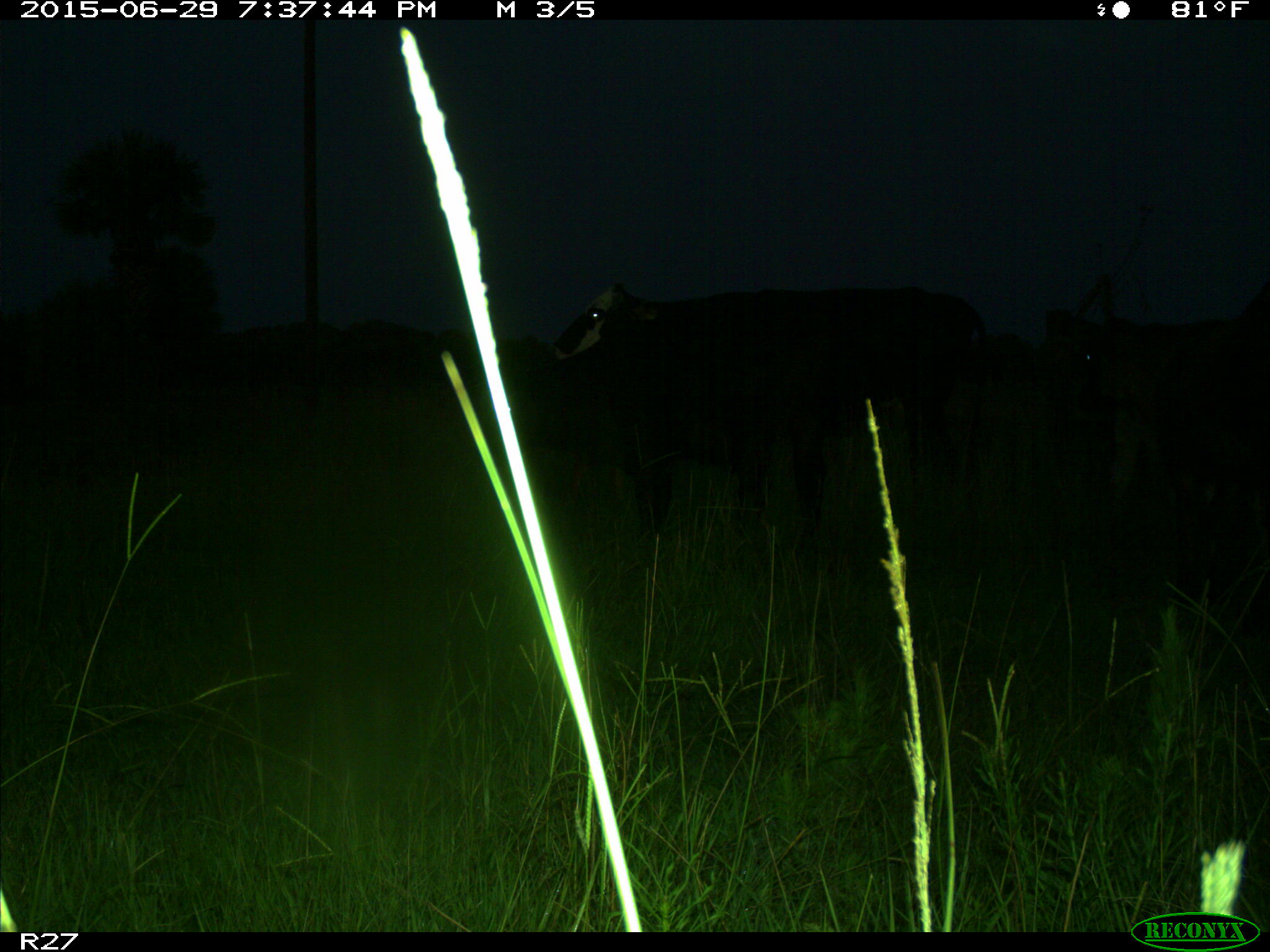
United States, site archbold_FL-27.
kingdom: Animalia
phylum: Chordata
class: Mammalia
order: Artiodactyla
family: Bovidae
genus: Bos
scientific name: Bos taurus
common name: domestic cow